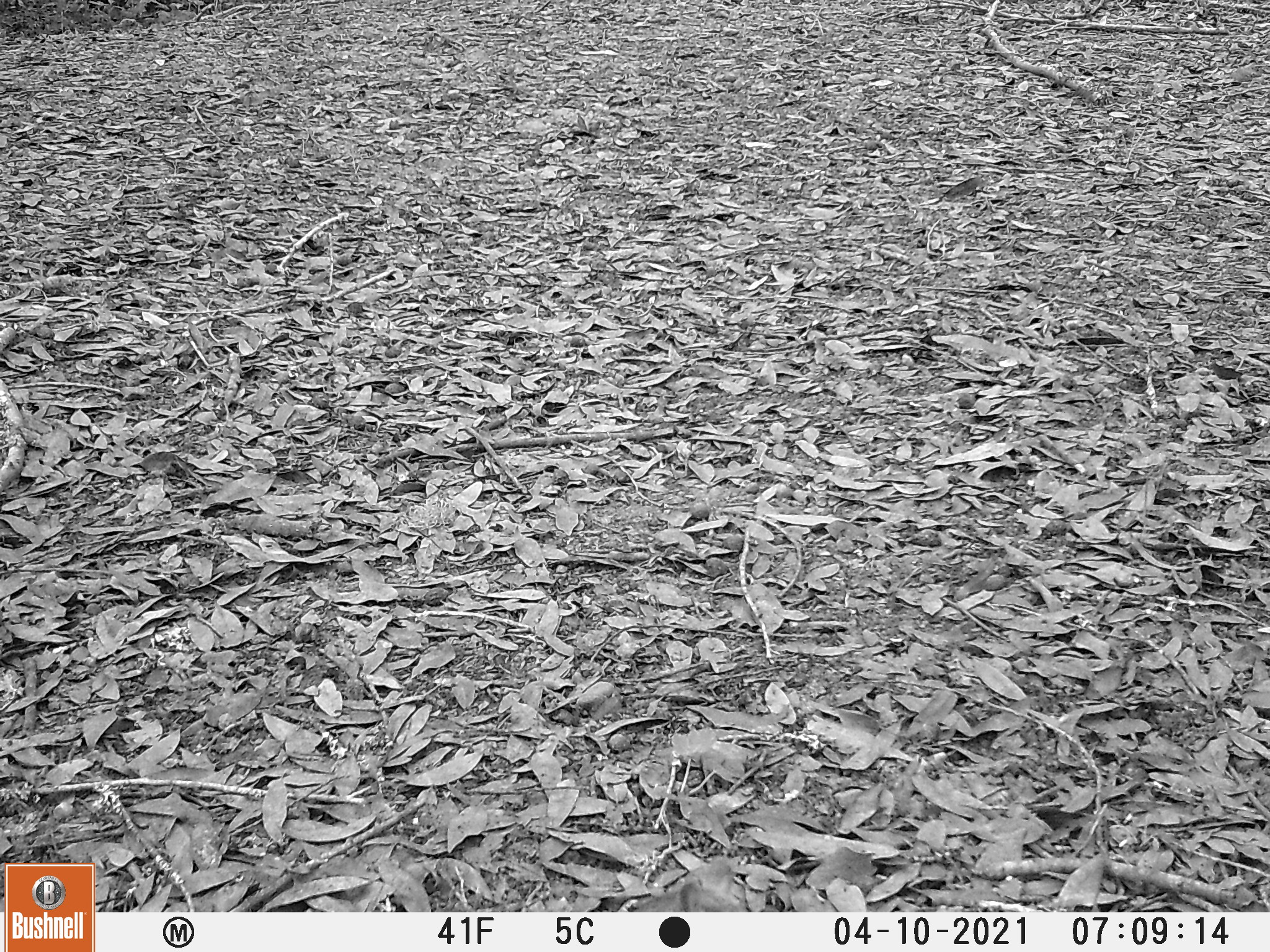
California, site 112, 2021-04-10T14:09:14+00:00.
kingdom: Animalia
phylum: Chordata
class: Aves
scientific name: Aves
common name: bird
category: unknown bird